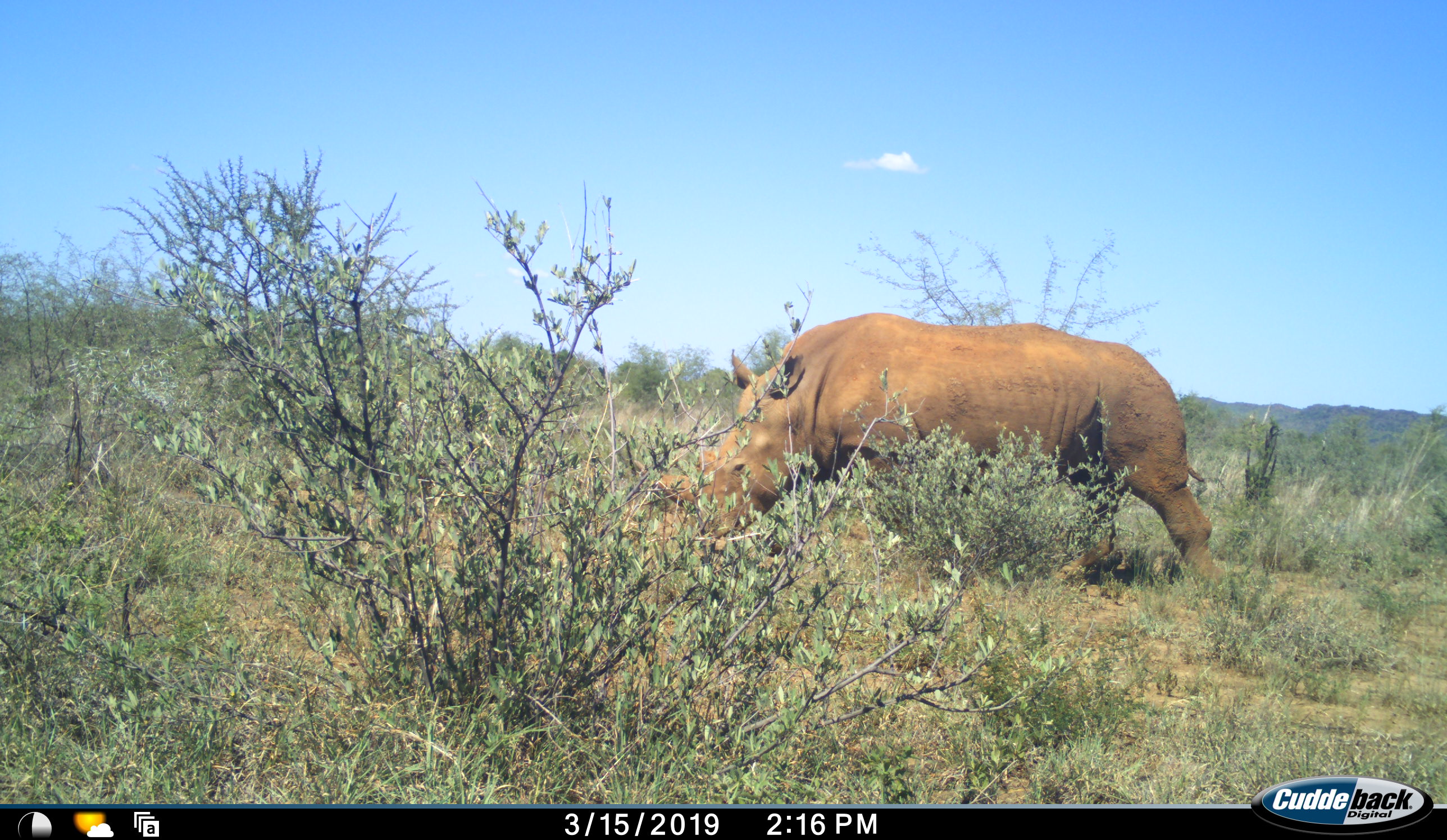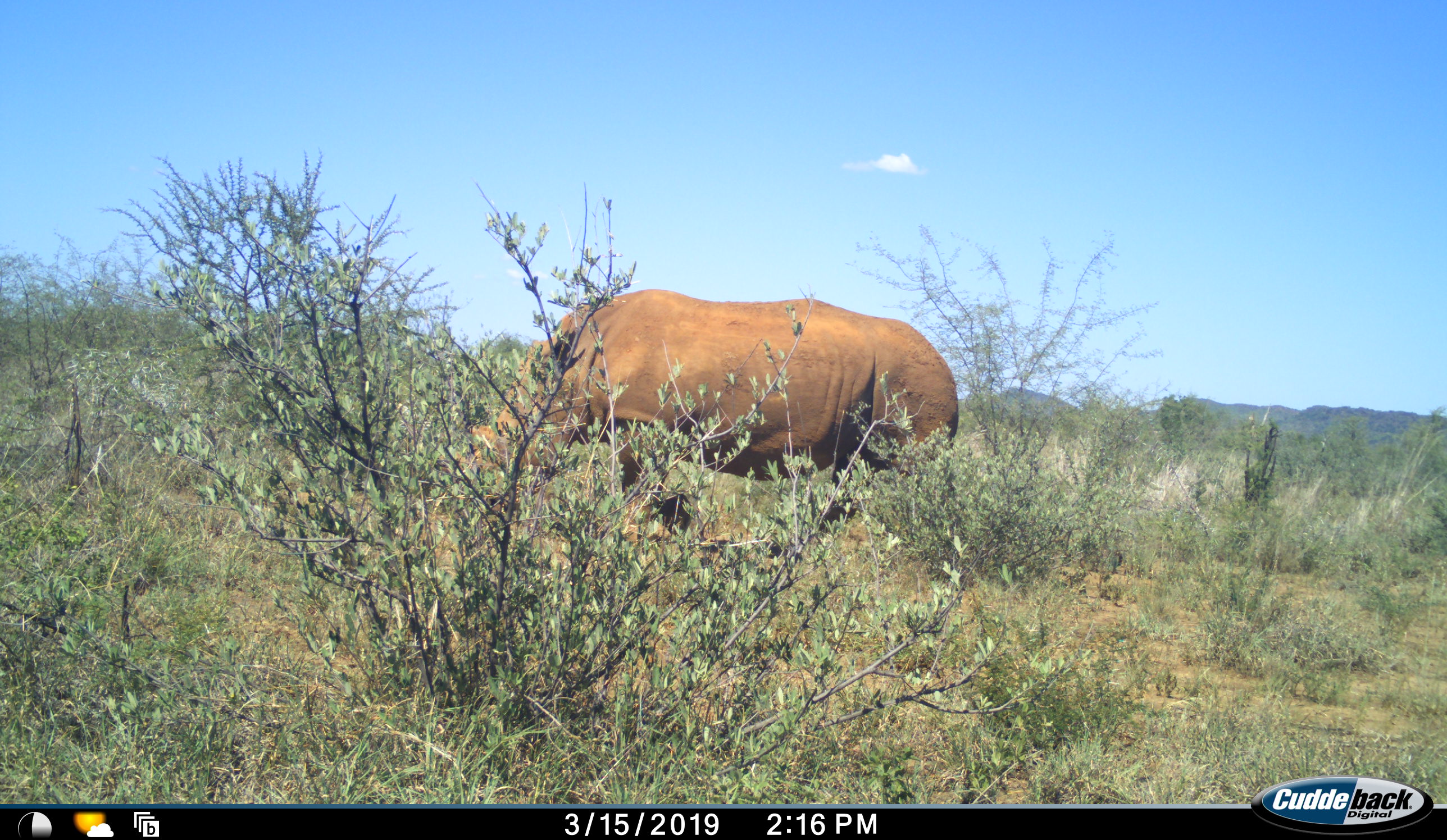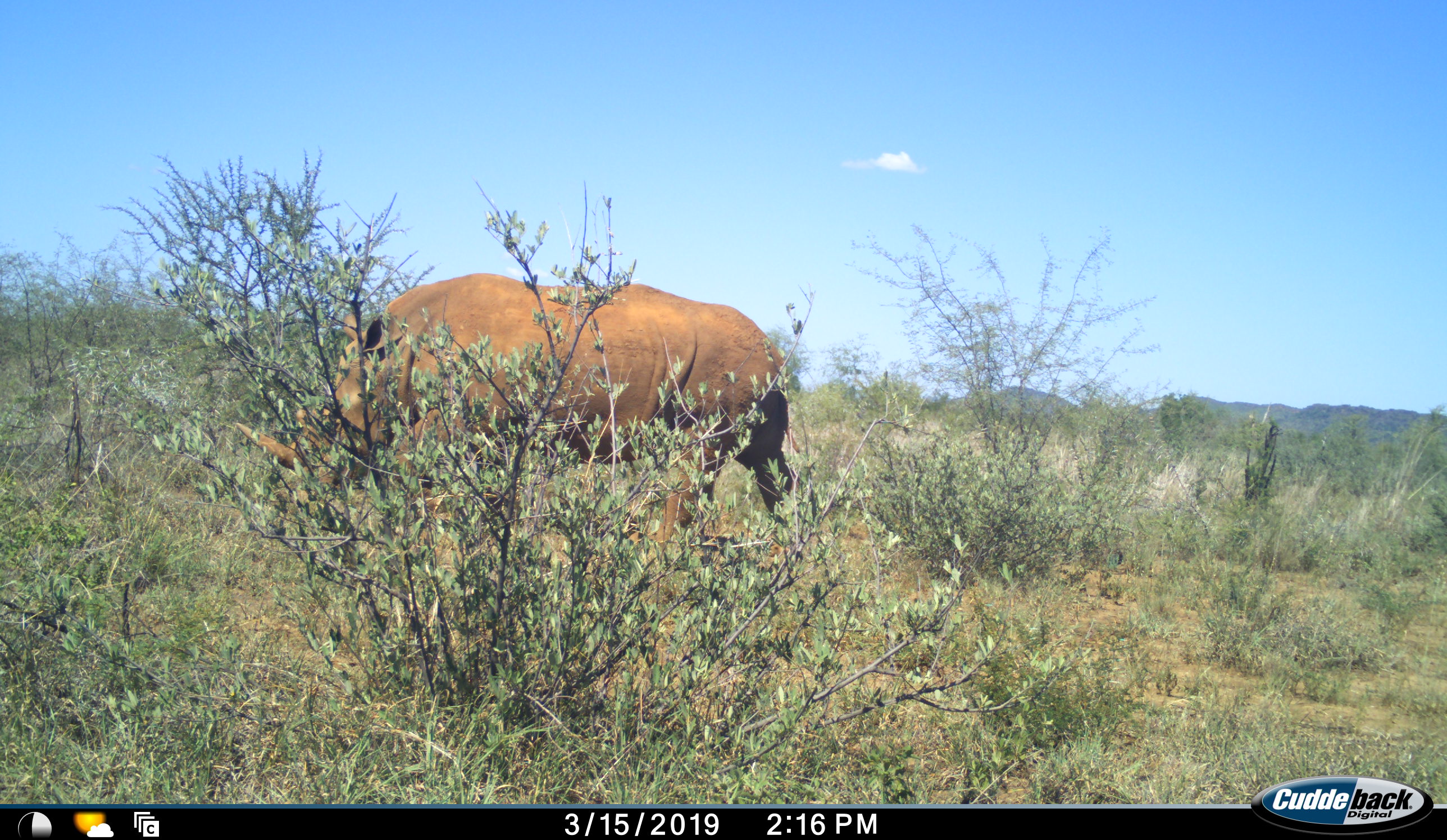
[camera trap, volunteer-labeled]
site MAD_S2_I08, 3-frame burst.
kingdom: Animalia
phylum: Chordata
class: Mammalia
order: Perissodactyla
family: Rhinocerotidae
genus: Ceratotherium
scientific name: Ceratotherium simum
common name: white rhinoceros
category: rhinoceroswhite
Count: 1.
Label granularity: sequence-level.